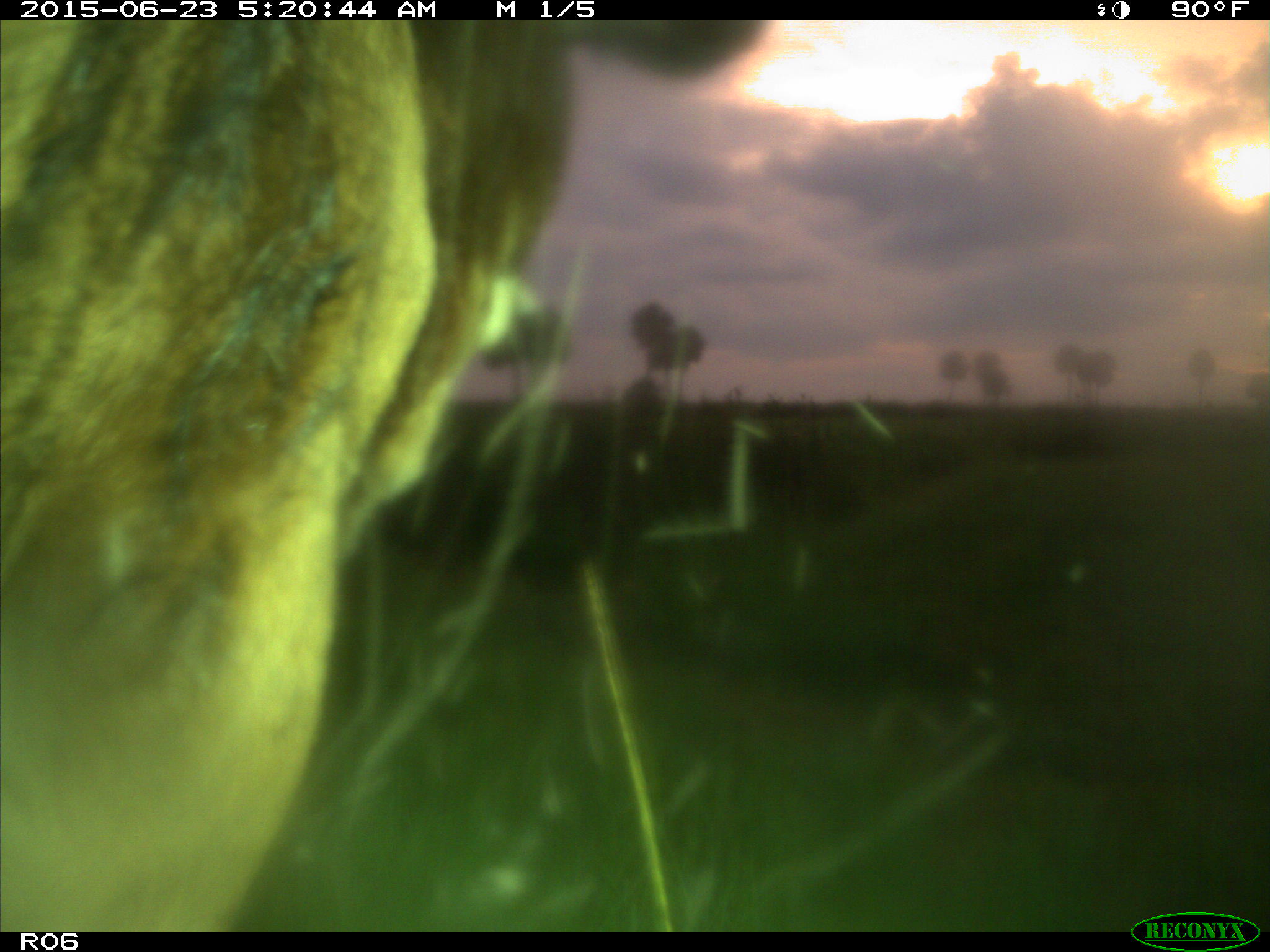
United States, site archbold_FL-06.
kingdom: Animalia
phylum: Chordata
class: Mammalia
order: Artiodactyla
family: Bovidae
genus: Bos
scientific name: Bos taurus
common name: domestic cow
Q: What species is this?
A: Bos taurus (domestic cow).